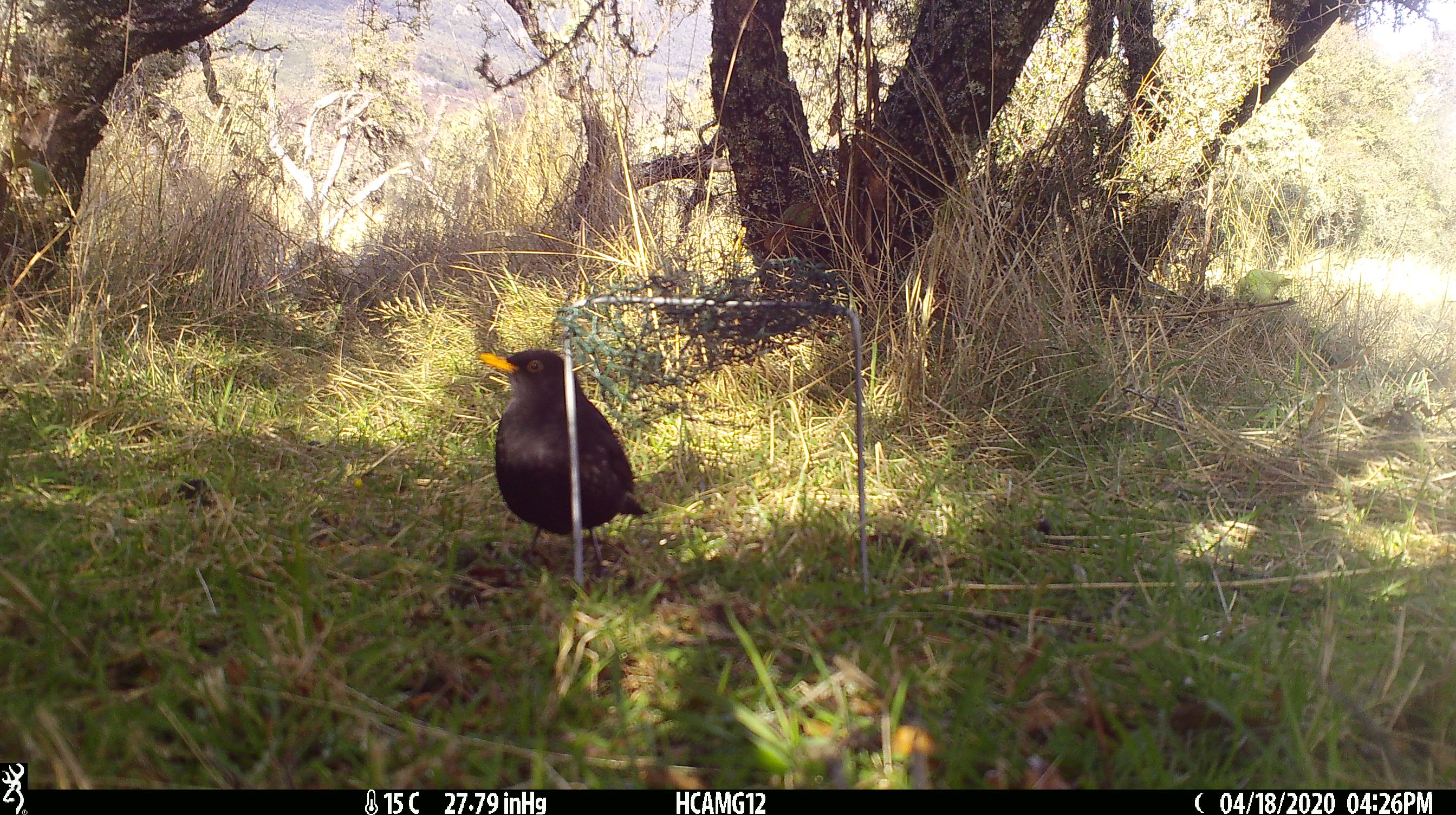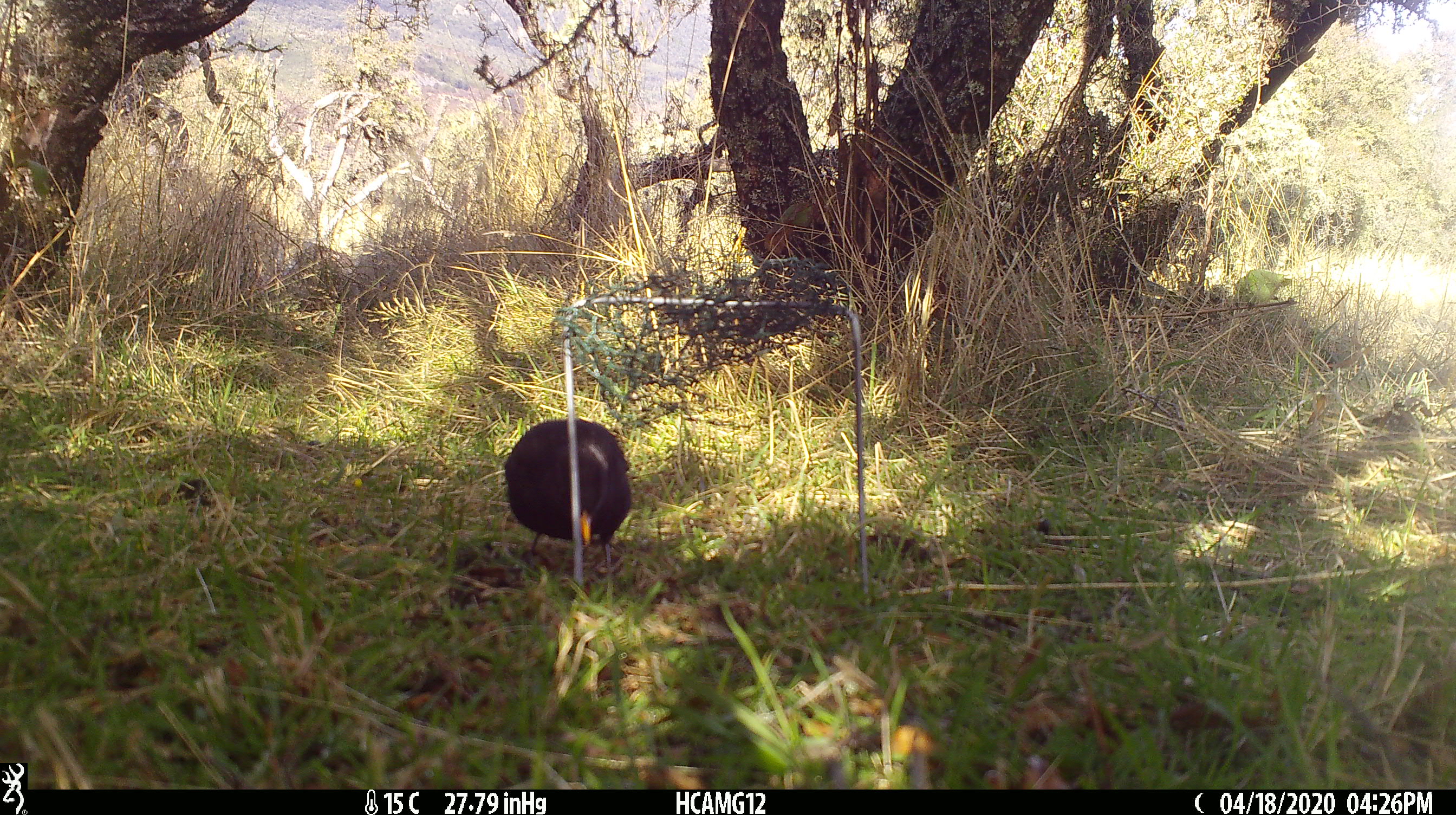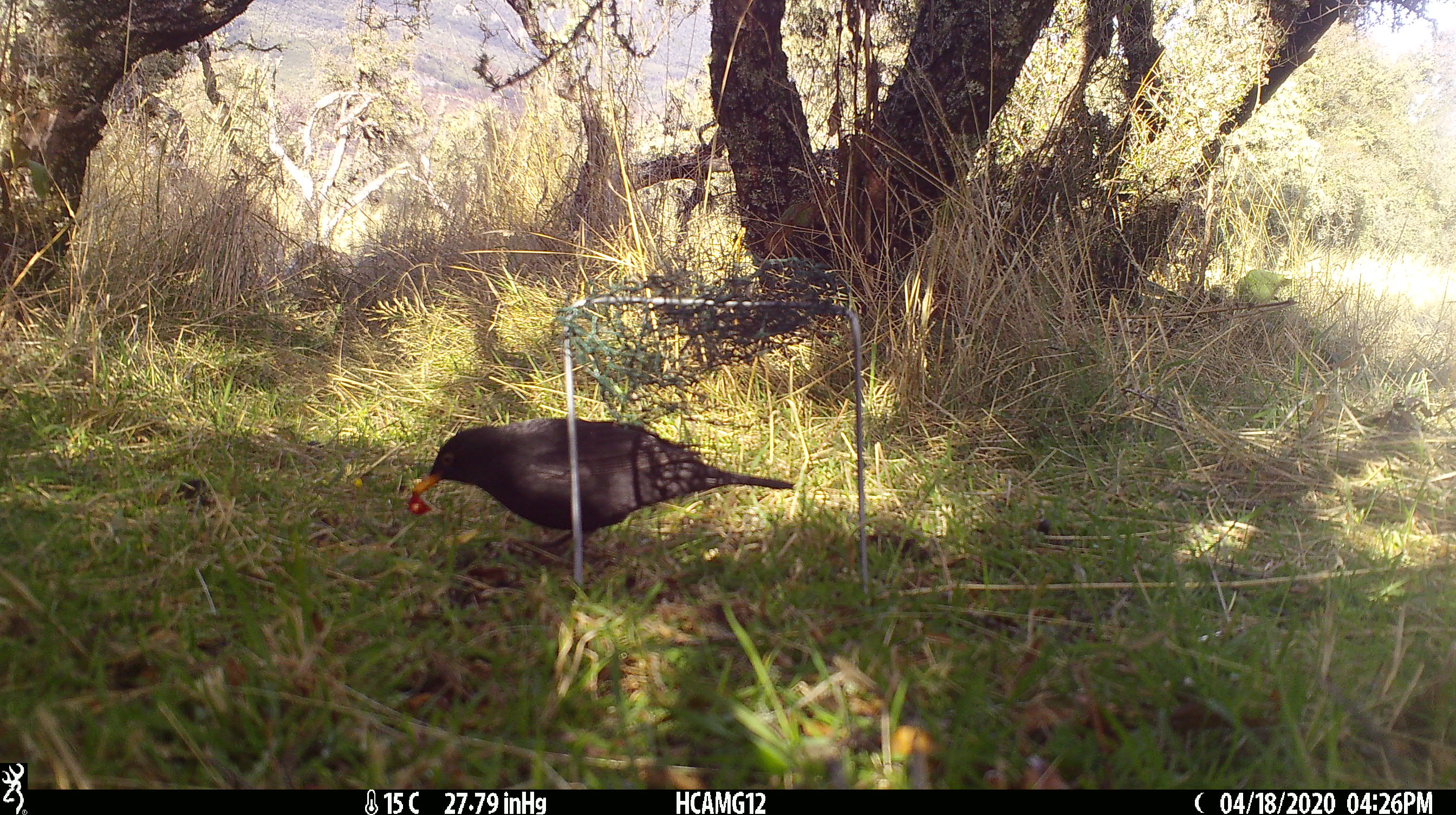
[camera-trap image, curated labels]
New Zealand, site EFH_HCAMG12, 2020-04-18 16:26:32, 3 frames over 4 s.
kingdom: Animalia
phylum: Chordata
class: Aves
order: Passeriformes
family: Turdidae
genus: Turdus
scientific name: Turdus merula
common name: eurasian blackbird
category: blackbird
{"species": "blackbird (eurasian blackbird) (Turdus merula)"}